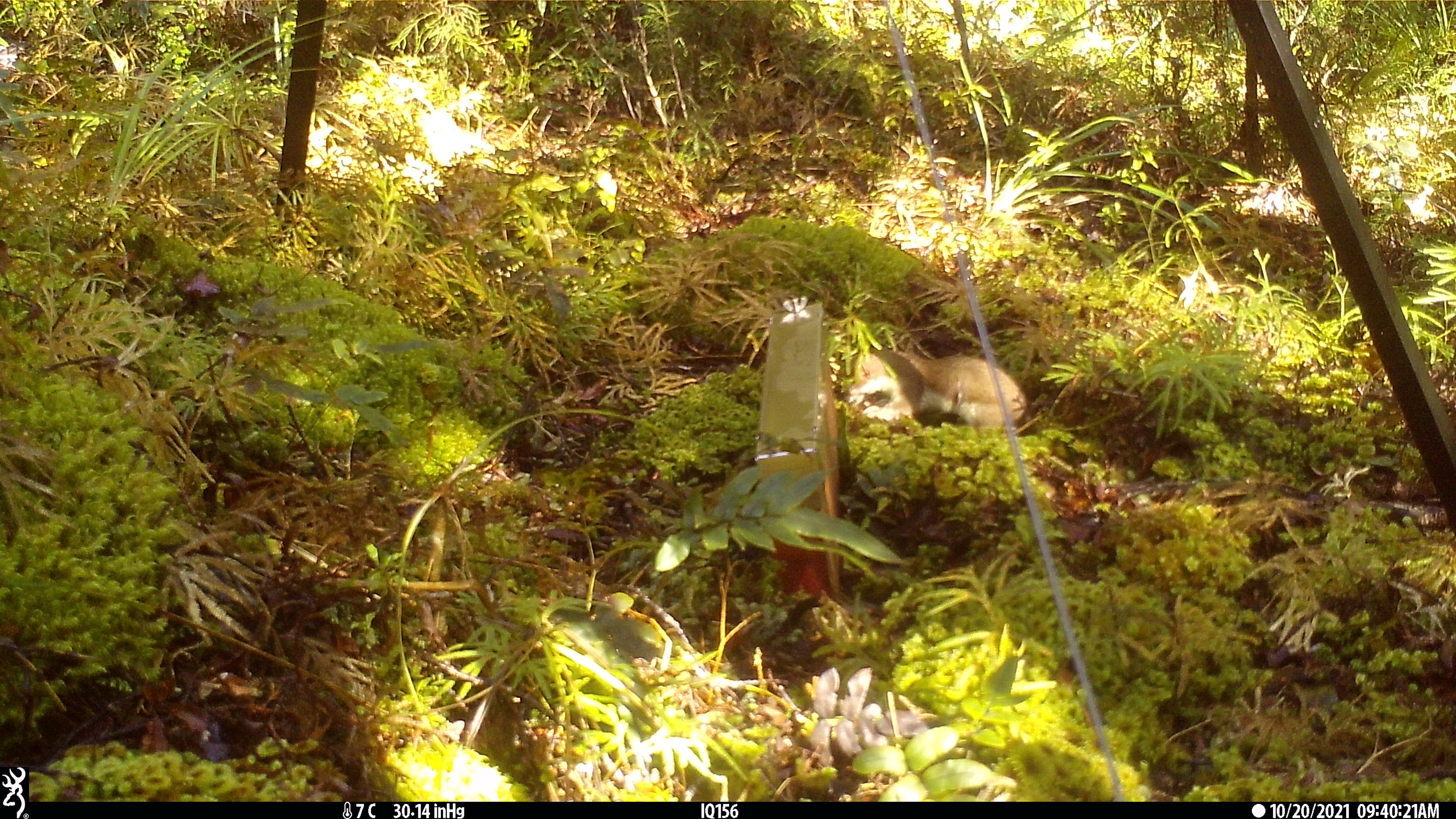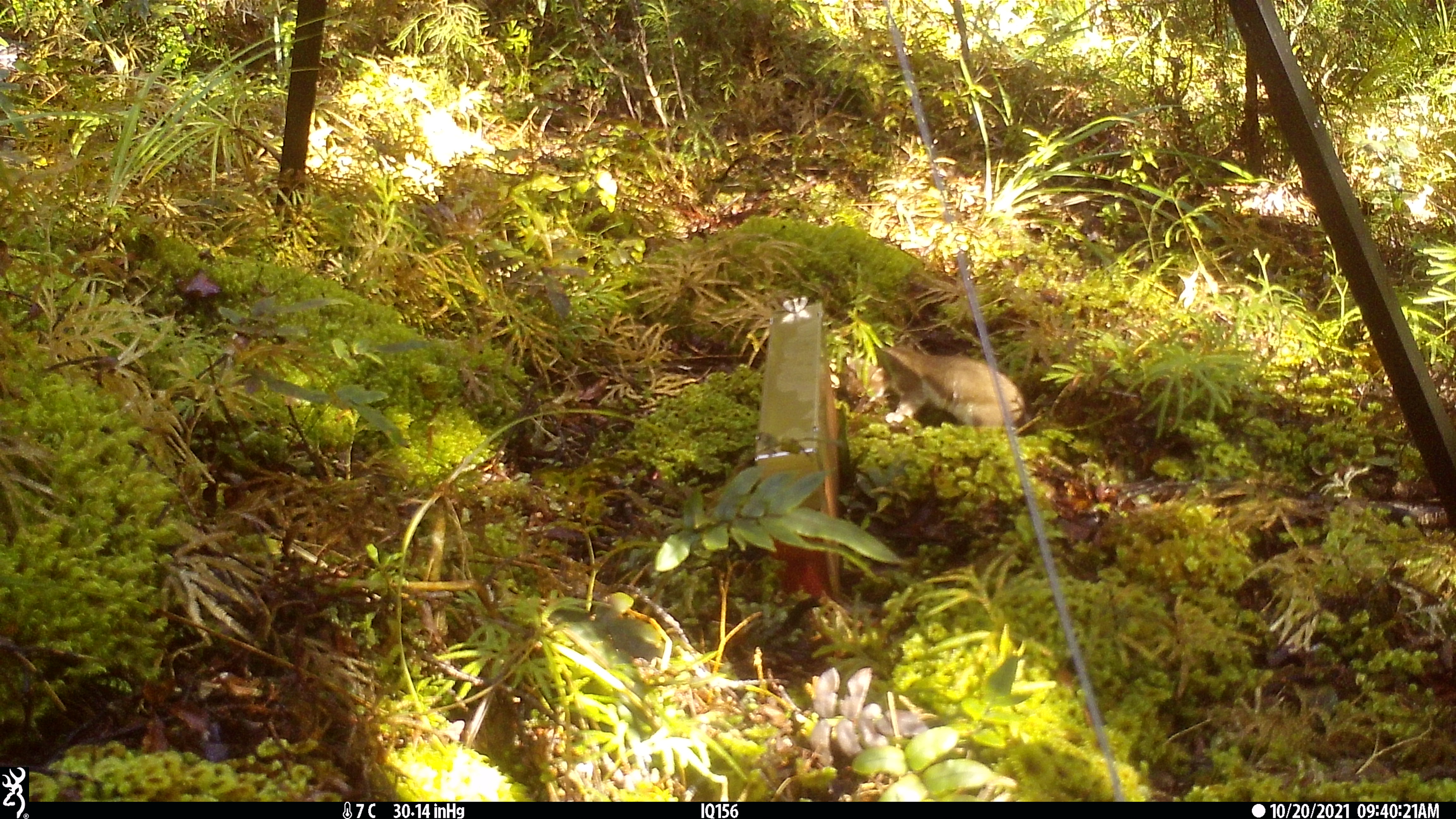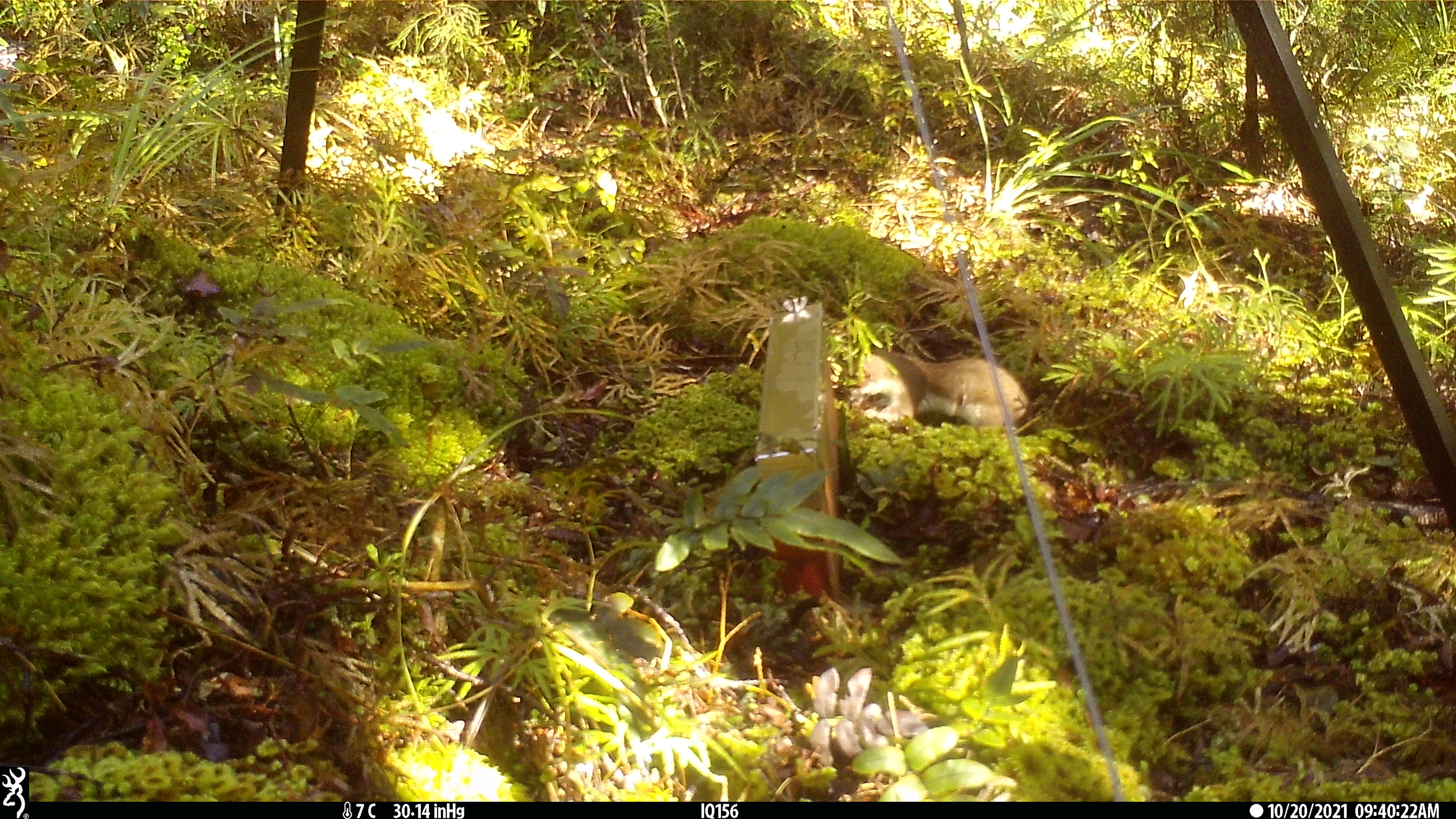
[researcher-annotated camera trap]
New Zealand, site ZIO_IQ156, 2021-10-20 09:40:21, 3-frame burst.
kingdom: Animalia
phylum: Chordata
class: Mammalia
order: Carnivora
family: Mustelidae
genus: Mustela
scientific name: Mustela erminea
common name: stoat